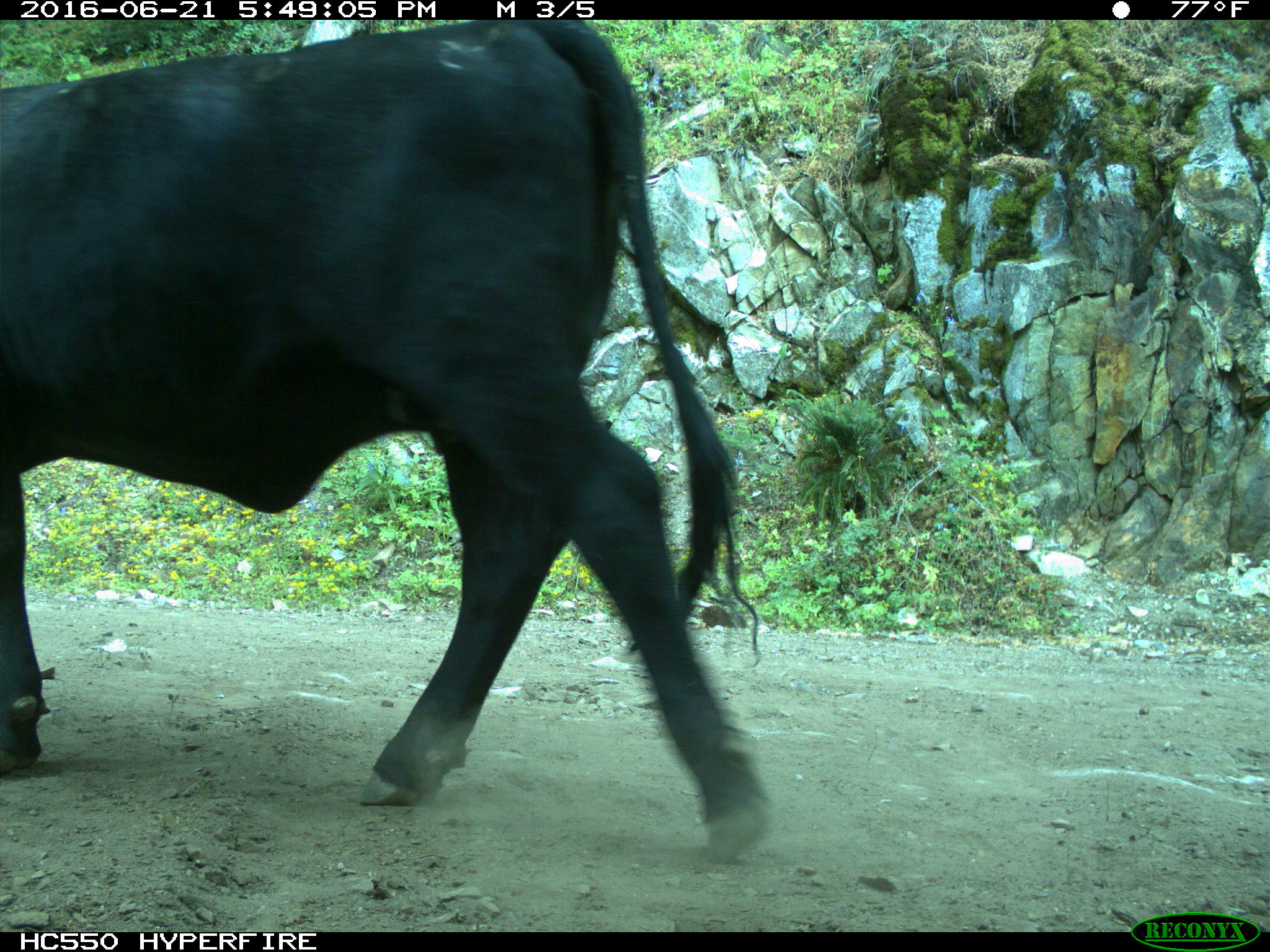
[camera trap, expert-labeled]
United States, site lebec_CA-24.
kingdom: Animalia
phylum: Chordata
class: Mammalia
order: Artiodactyla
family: Bovidae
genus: Bos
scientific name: Bos taurus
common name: domestic cow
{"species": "Bos taurus (domestic cow)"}